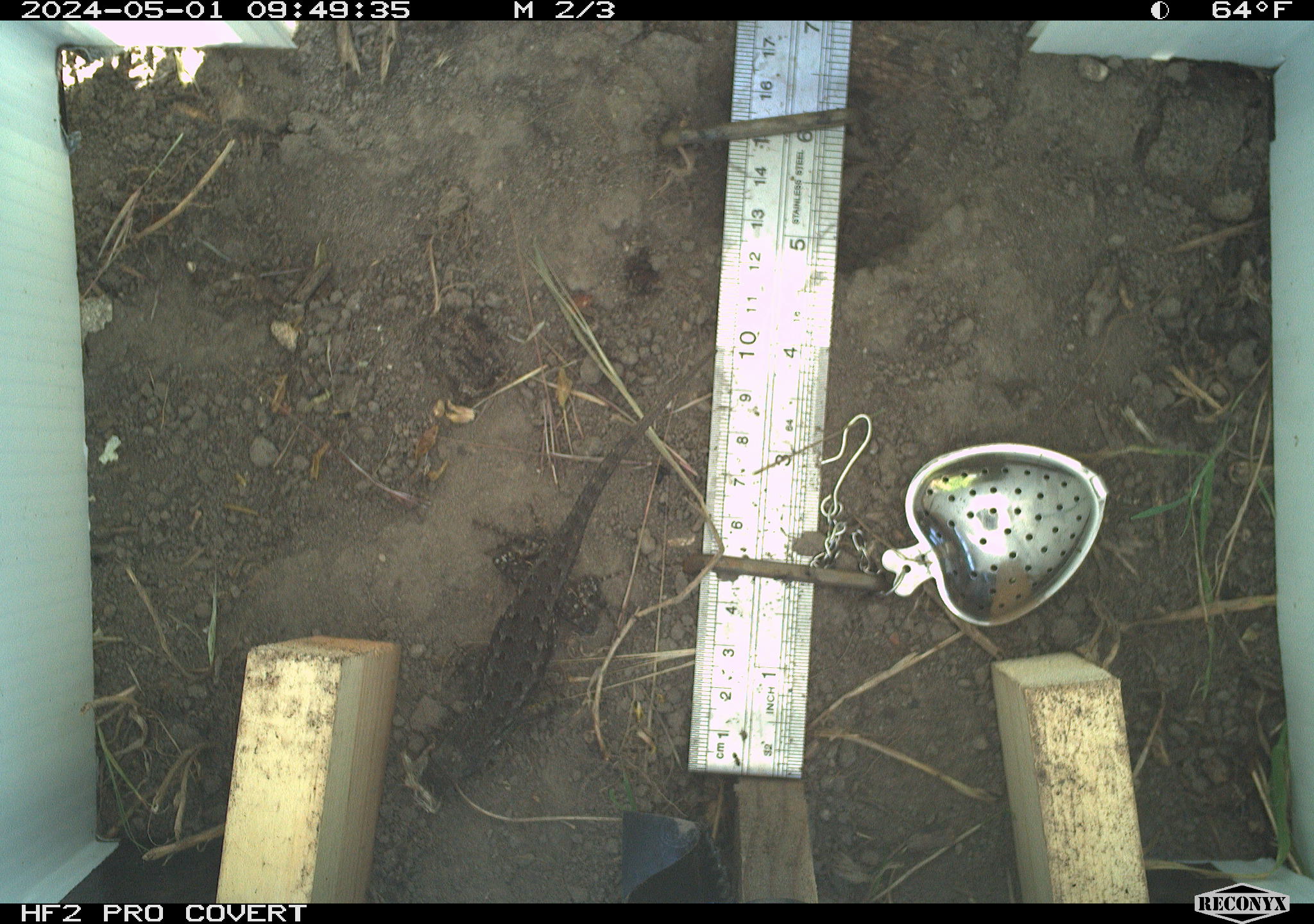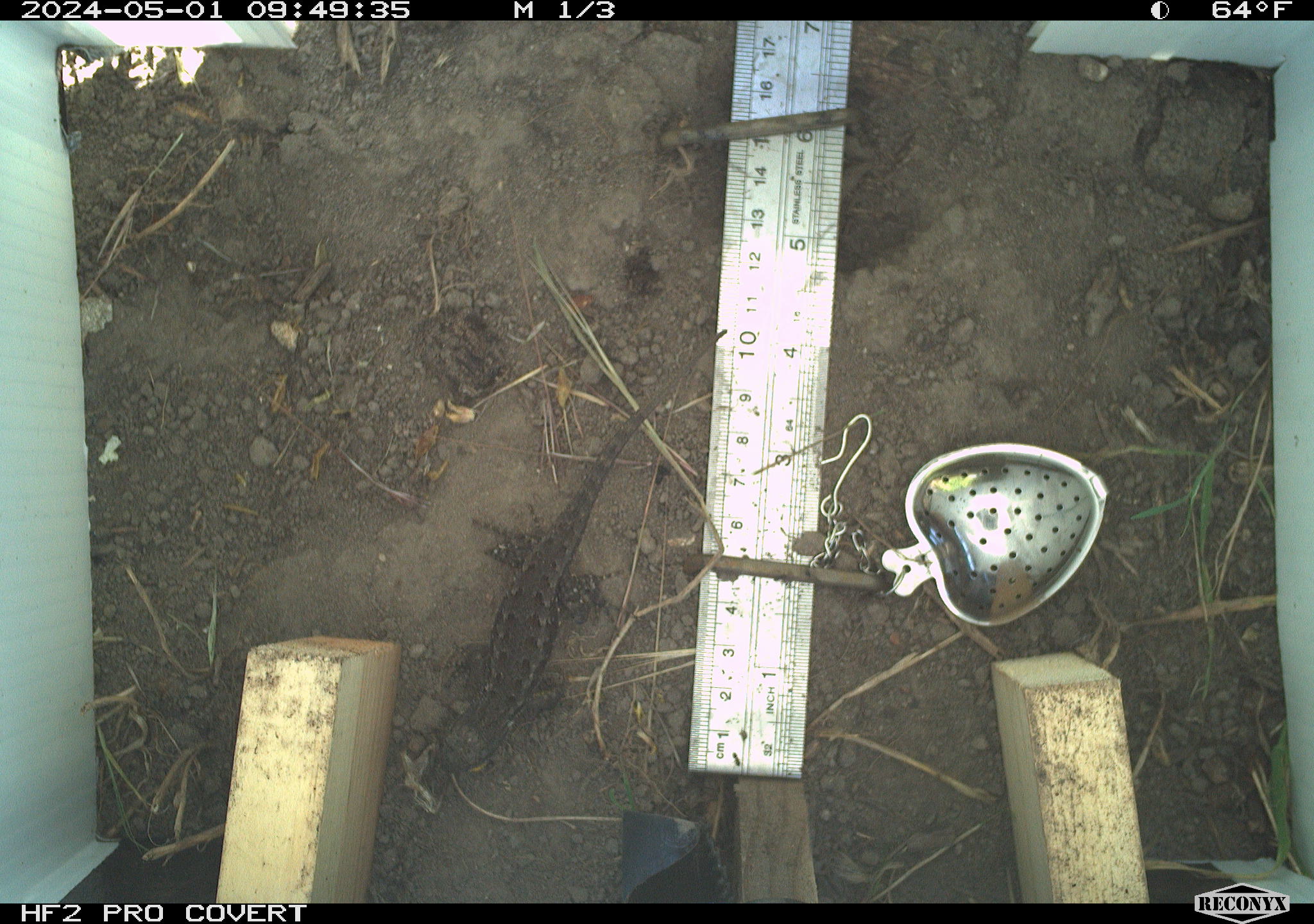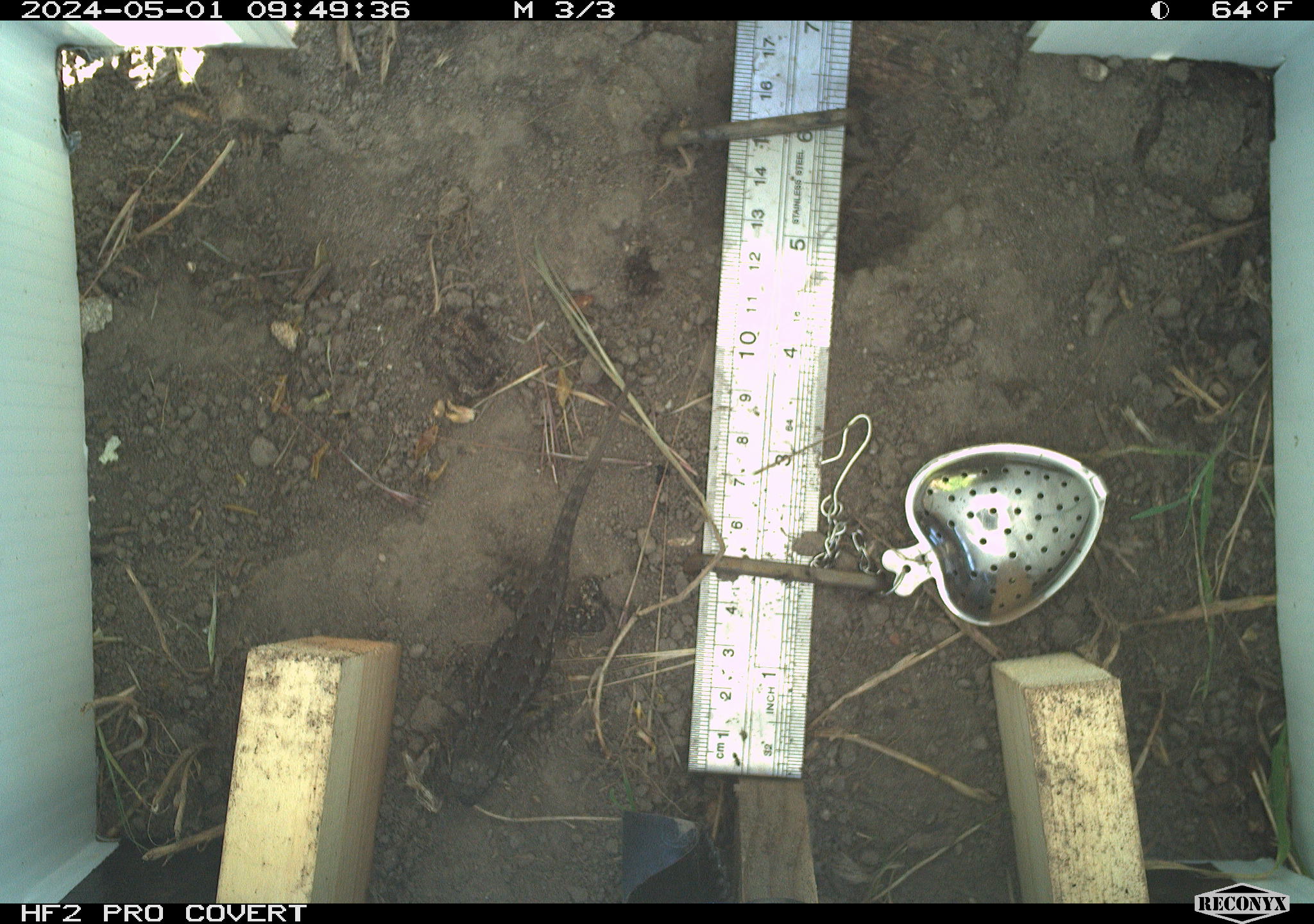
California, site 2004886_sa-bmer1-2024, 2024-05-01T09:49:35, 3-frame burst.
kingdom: Animalia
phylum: Chordata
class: Reptilia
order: Squamata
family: Phrynosomatidae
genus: Sceloporus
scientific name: Sceloporus occidentalis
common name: western fence lizard